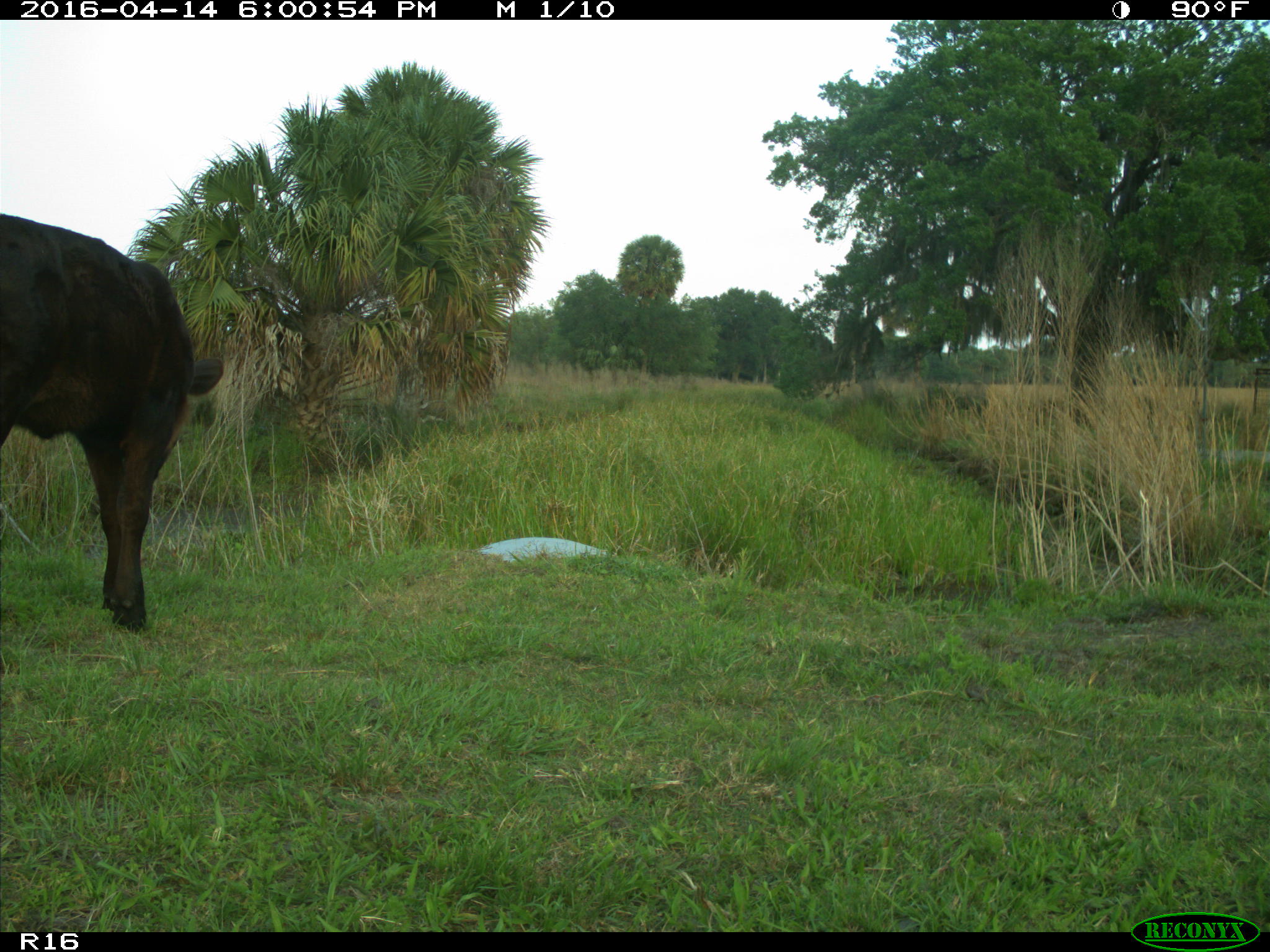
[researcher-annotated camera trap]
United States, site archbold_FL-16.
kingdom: Animalia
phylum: Chordata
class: Mammalia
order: Artiodactyla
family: Bovidae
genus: Bos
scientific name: Bos taurus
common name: domestic cow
Bos taurus (domestic cow).